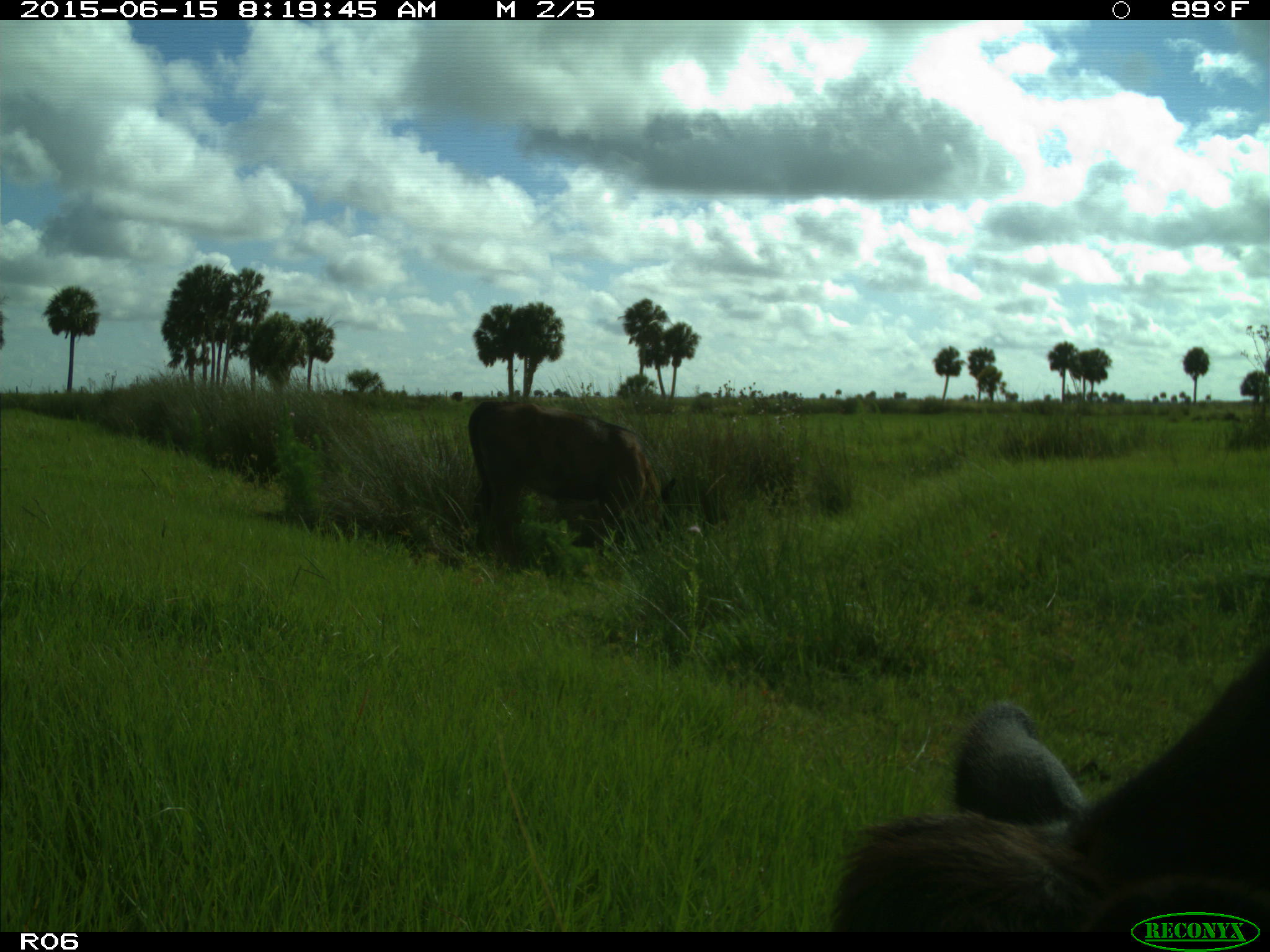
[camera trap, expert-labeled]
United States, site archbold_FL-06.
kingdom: Animalia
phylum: Chordata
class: Mammalia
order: Artiodactyla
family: Bovidae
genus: Bos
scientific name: Bos taurus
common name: domestic cow